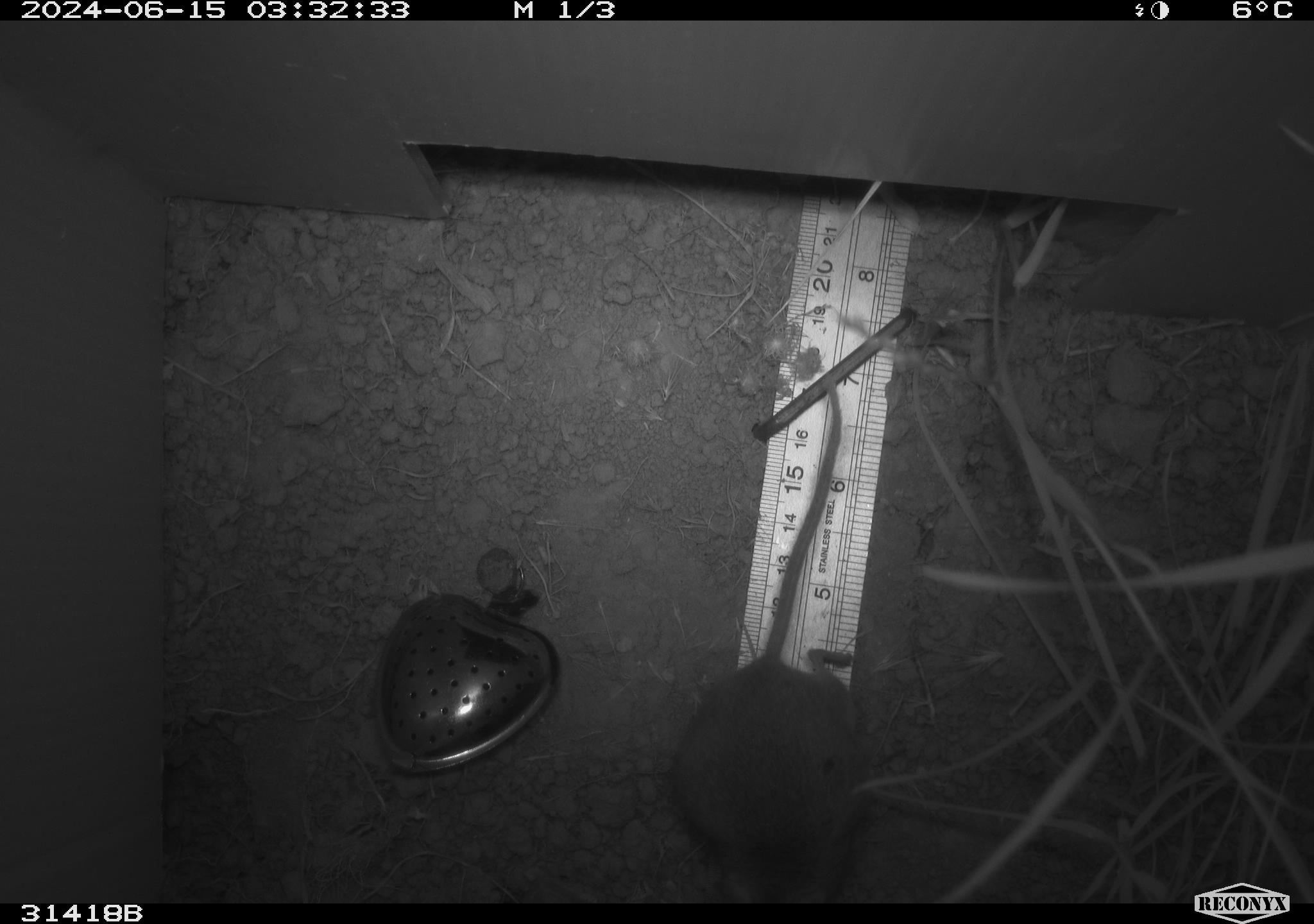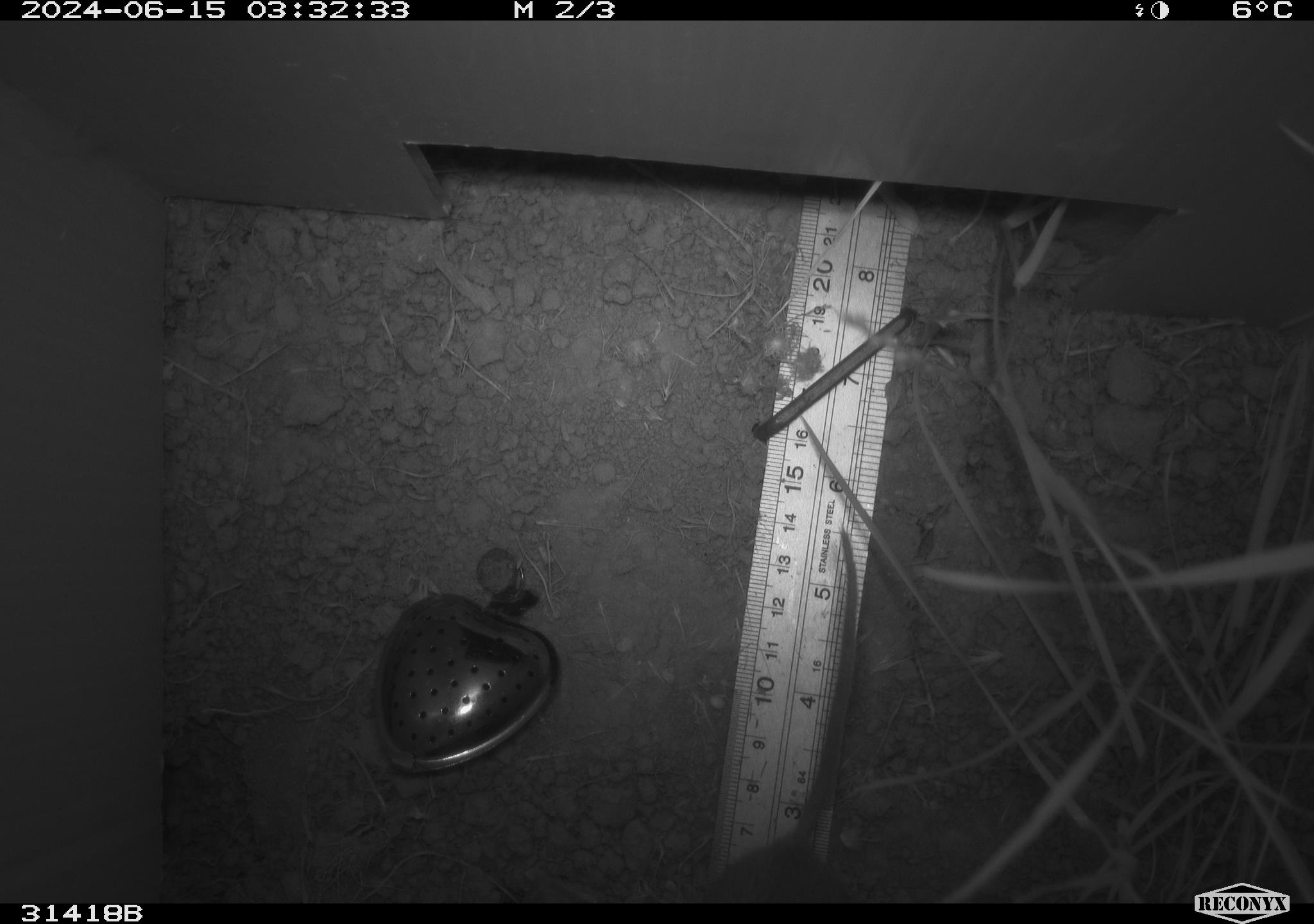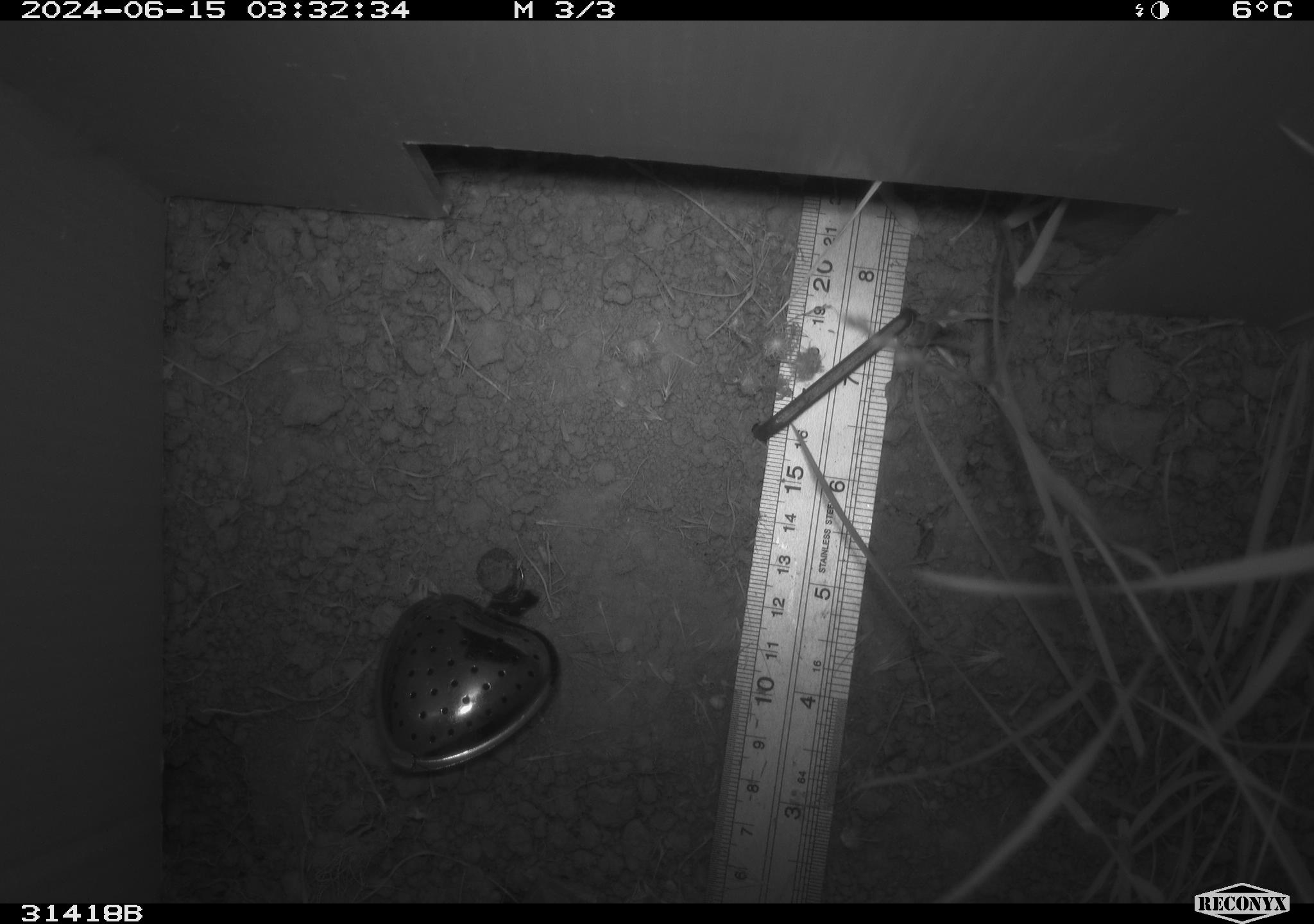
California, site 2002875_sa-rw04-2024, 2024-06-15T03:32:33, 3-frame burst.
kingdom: Animalia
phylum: Chordata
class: Mammalia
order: Rodentia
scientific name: Rodentia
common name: rodent